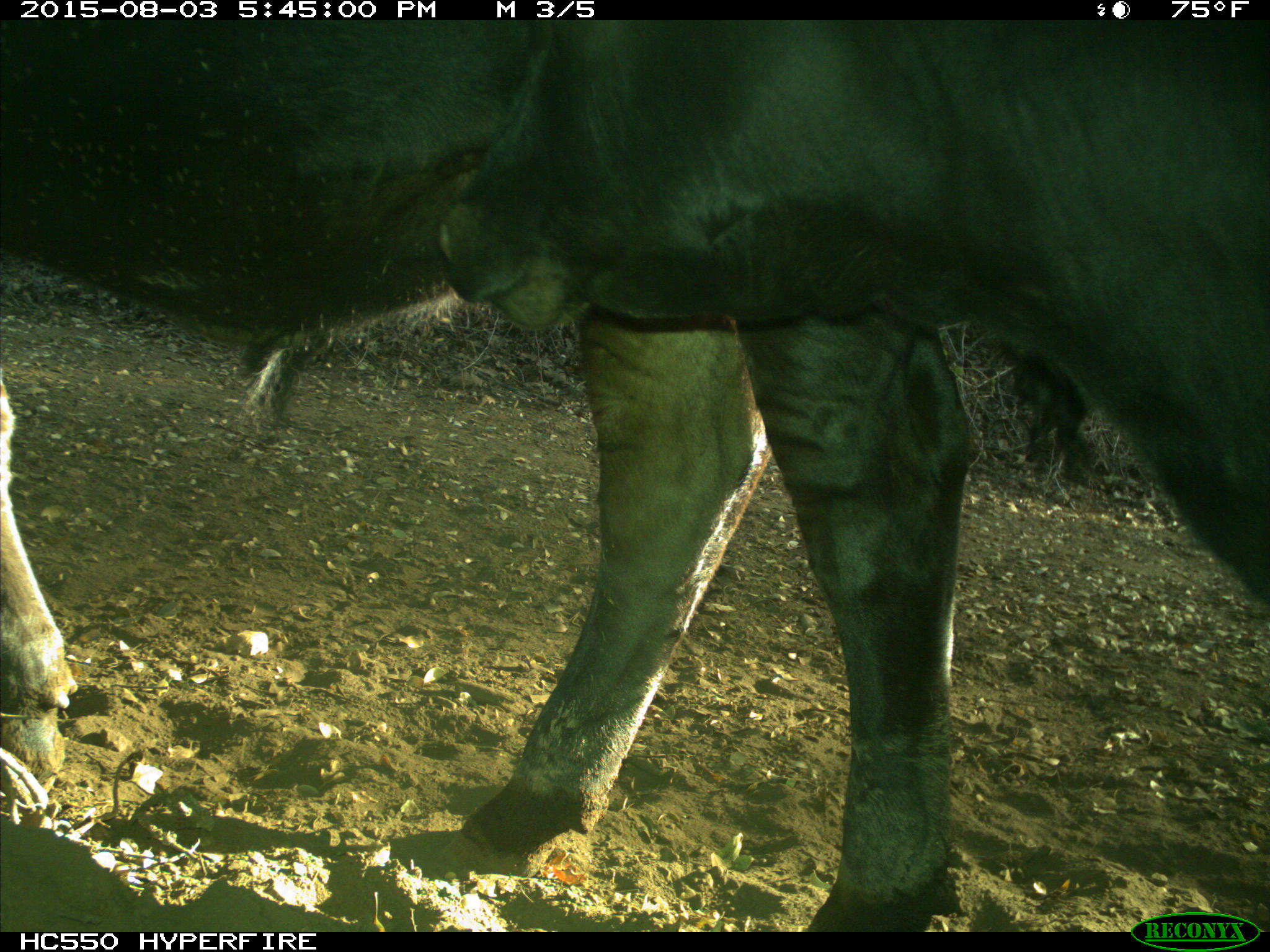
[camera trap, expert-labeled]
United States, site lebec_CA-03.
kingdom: Animalia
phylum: Chordata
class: Mammalia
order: Artiodactyla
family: Bovidae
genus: Bos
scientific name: Bos taurus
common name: domestic cow